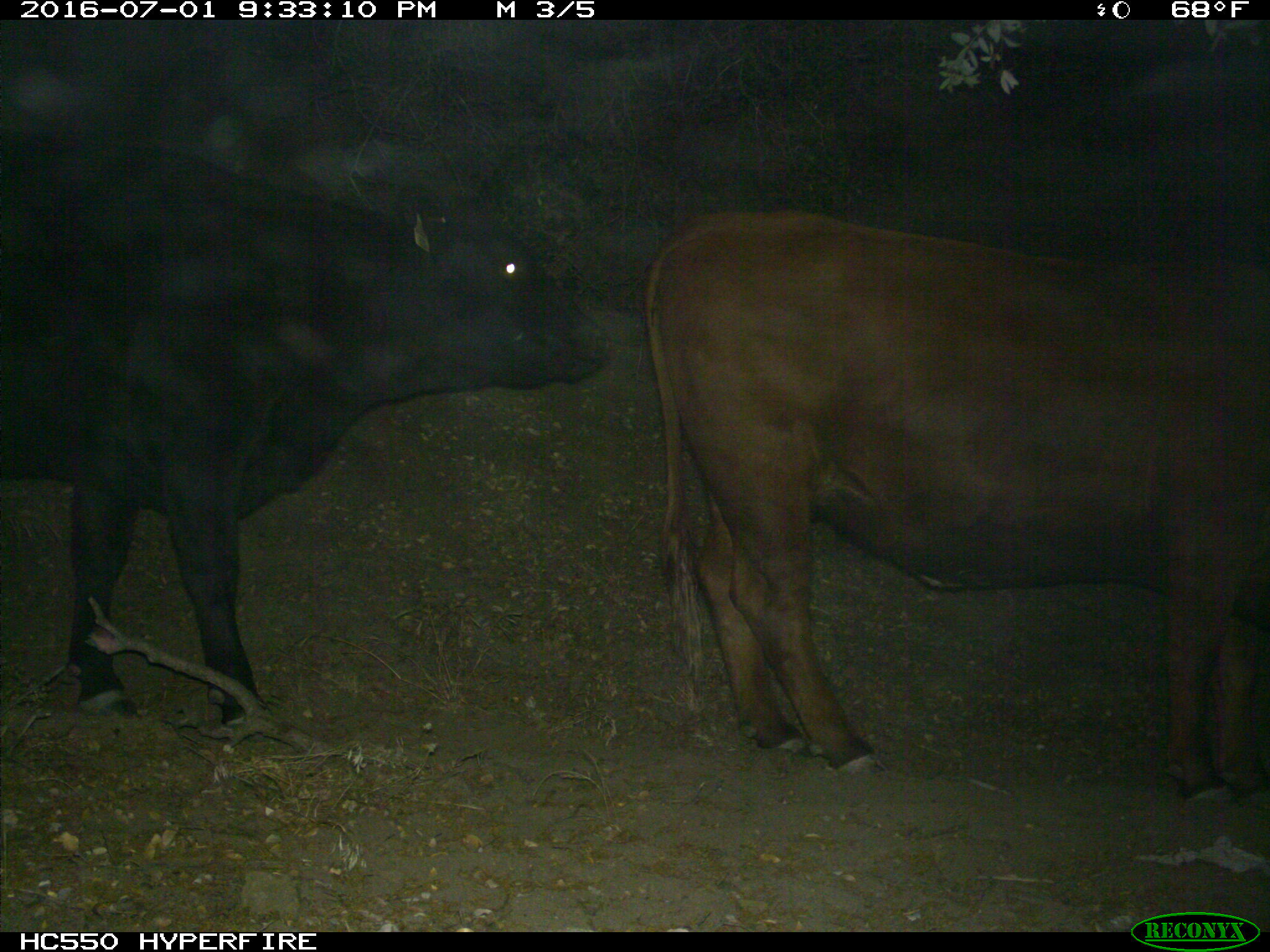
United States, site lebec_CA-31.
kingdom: Animalia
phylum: Chordata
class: Mammalia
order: Artiodactyla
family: Bovidae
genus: Bos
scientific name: Bos taurus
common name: domestic cow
Bos taurus (domestic cow).